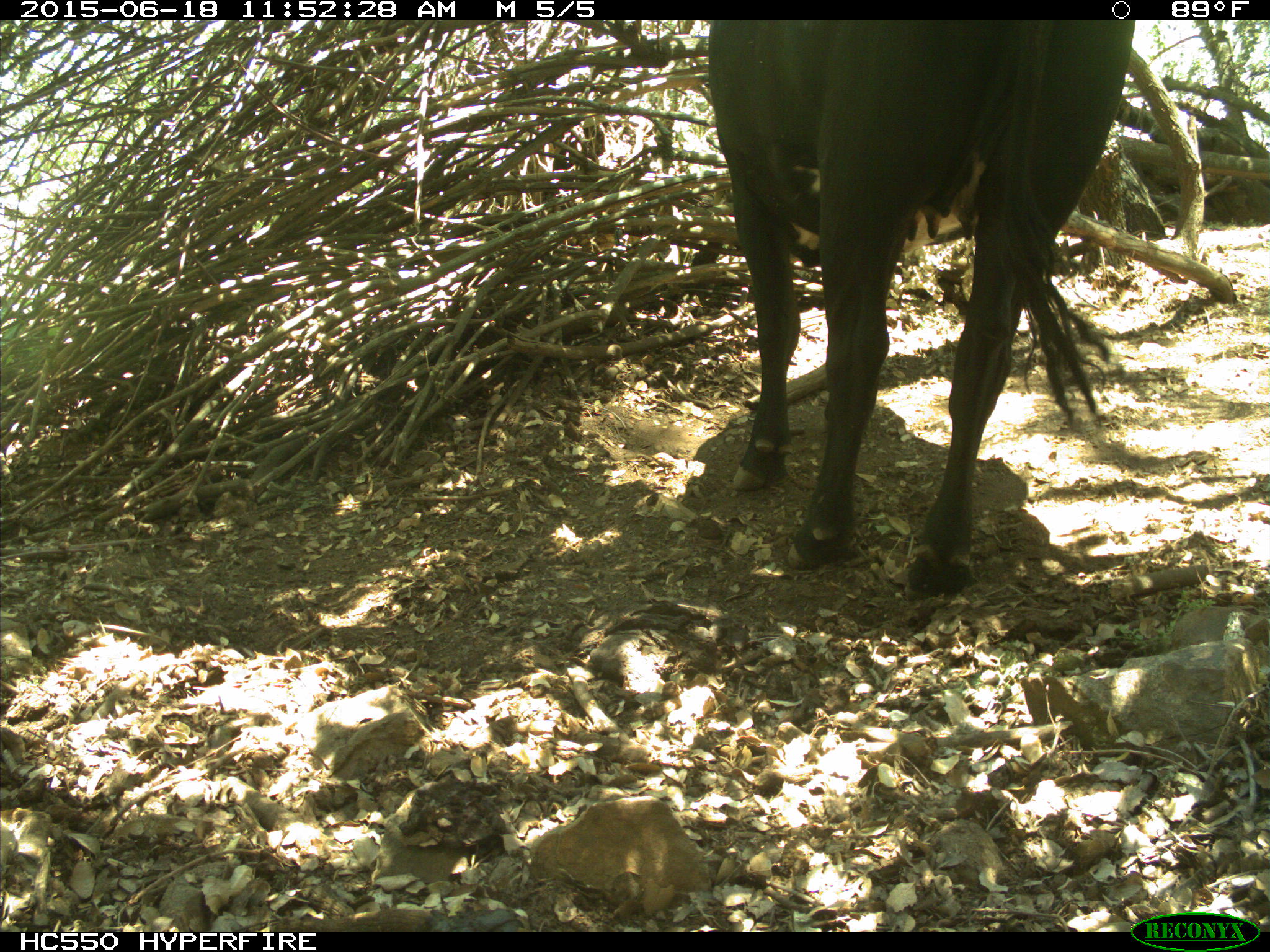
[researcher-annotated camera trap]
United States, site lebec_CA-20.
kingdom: Animalia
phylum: Chordata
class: Mammalia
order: Artiodactyla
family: Bovidae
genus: Bos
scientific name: Bos taurus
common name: domestic cow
Bos taurus (domestic cow).